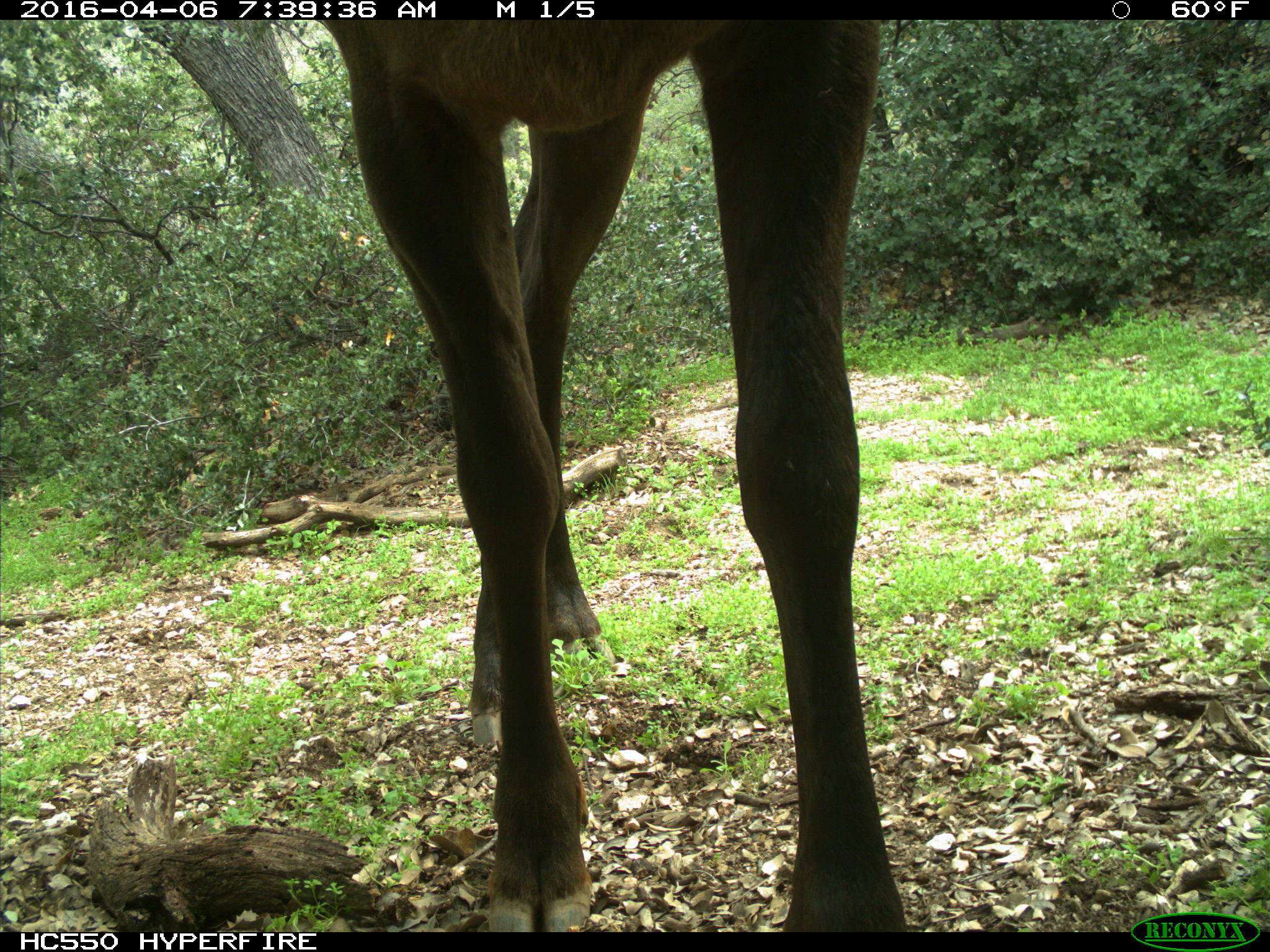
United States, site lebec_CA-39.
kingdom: Animalia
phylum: Chordata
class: Mammalia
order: Artiodactyla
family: Cervidae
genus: Cervus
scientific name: Cervus canadensis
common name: elk